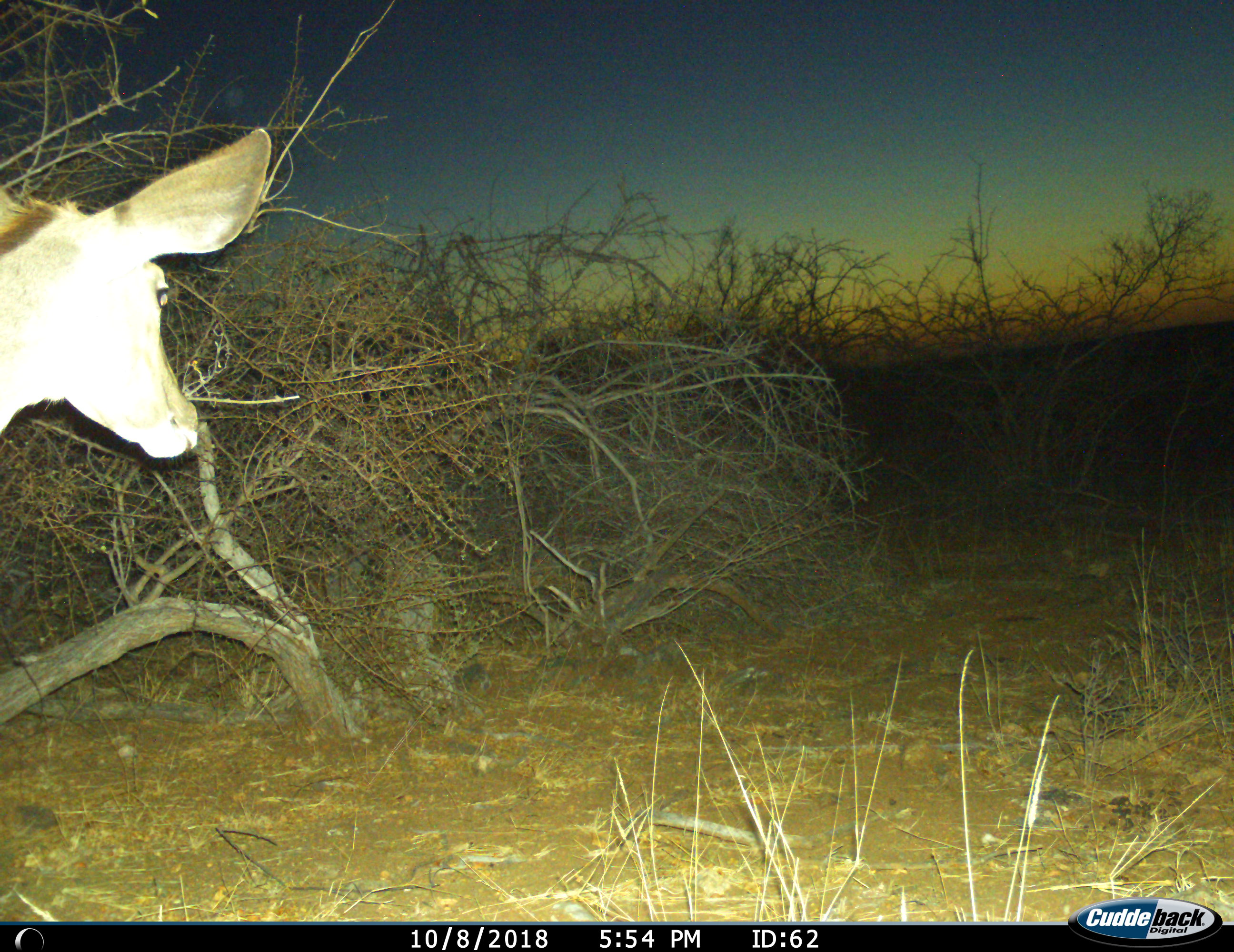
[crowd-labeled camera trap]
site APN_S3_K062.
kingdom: Animalia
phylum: Chordata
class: Mammalia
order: Artiodactyla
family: Bovidae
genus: Aepyceros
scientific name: Aepyceros melampus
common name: impala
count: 1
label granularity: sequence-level